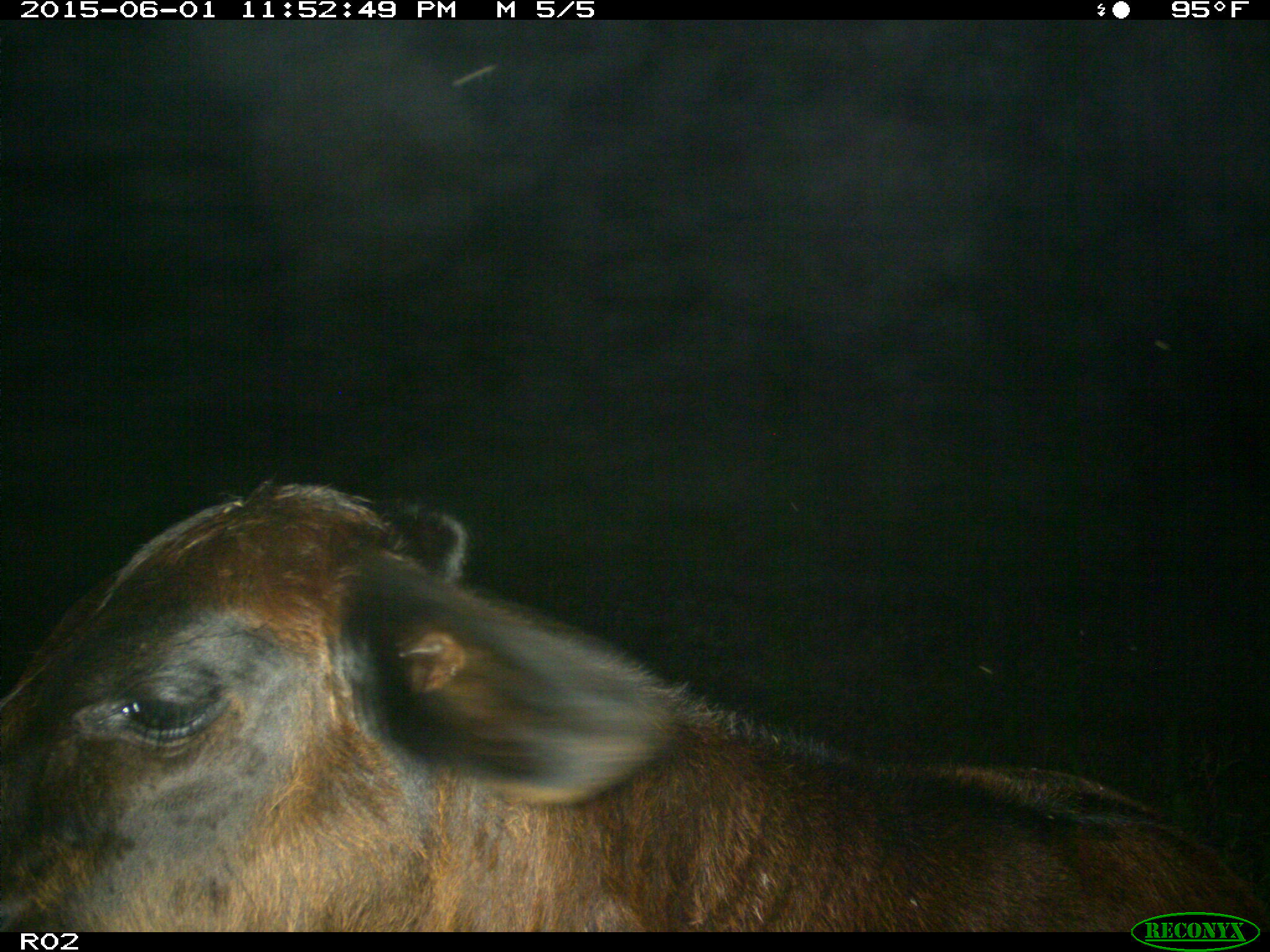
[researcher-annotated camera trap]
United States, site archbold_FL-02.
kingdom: Animalia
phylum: Chordata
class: Mammalia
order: Artiodactyla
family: Bovidae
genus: Bos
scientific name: Bos taurus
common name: domestic cow